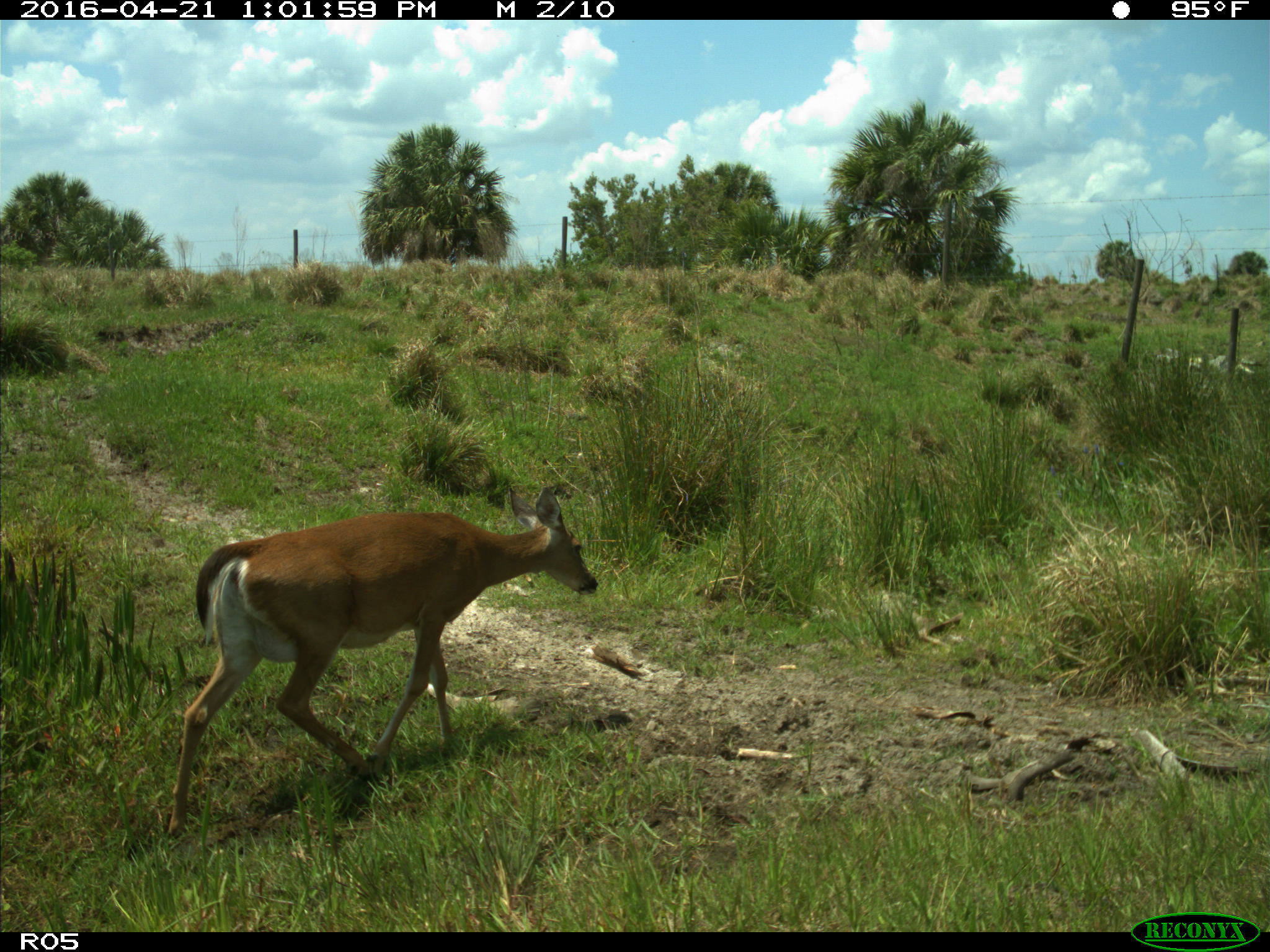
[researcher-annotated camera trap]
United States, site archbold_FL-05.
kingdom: Animalia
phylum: Chordata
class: Mammalia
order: Artiodactyla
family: Cervidae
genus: Odocoileus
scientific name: Odocoileus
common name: deer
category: unidentified deer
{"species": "unidentified deer (deer) (Odocoileus)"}